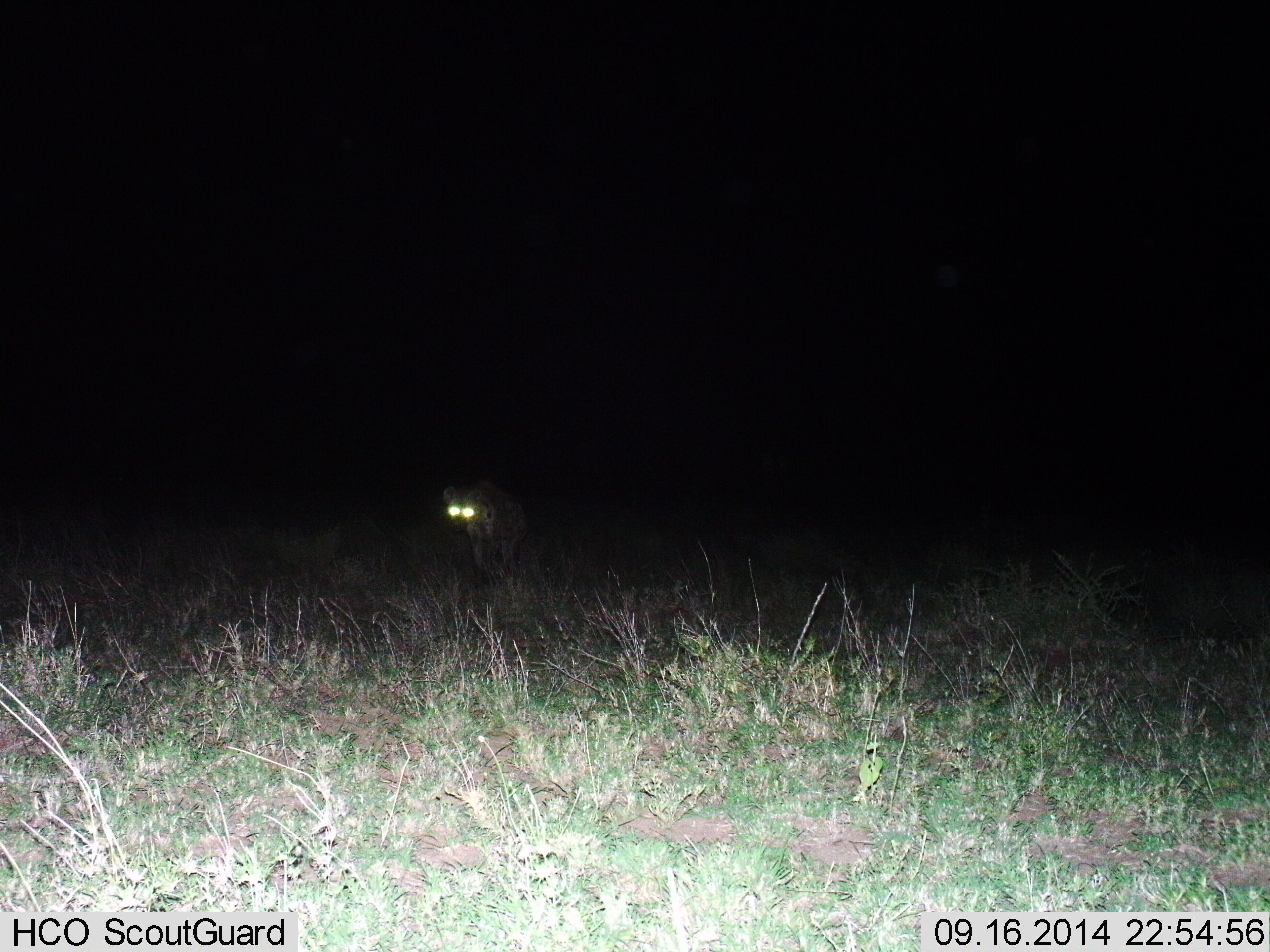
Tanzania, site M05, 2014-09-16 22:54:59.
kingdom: Animalia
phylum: Chordata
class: Mammalia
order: Carnivora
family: Hyaenidae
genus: Crocuta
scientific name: Crocuta crocuta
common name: spotted hyena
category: hyenaspotted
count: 1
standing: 30%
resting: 0%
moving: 70%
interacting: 0%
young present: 0%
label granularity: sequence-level